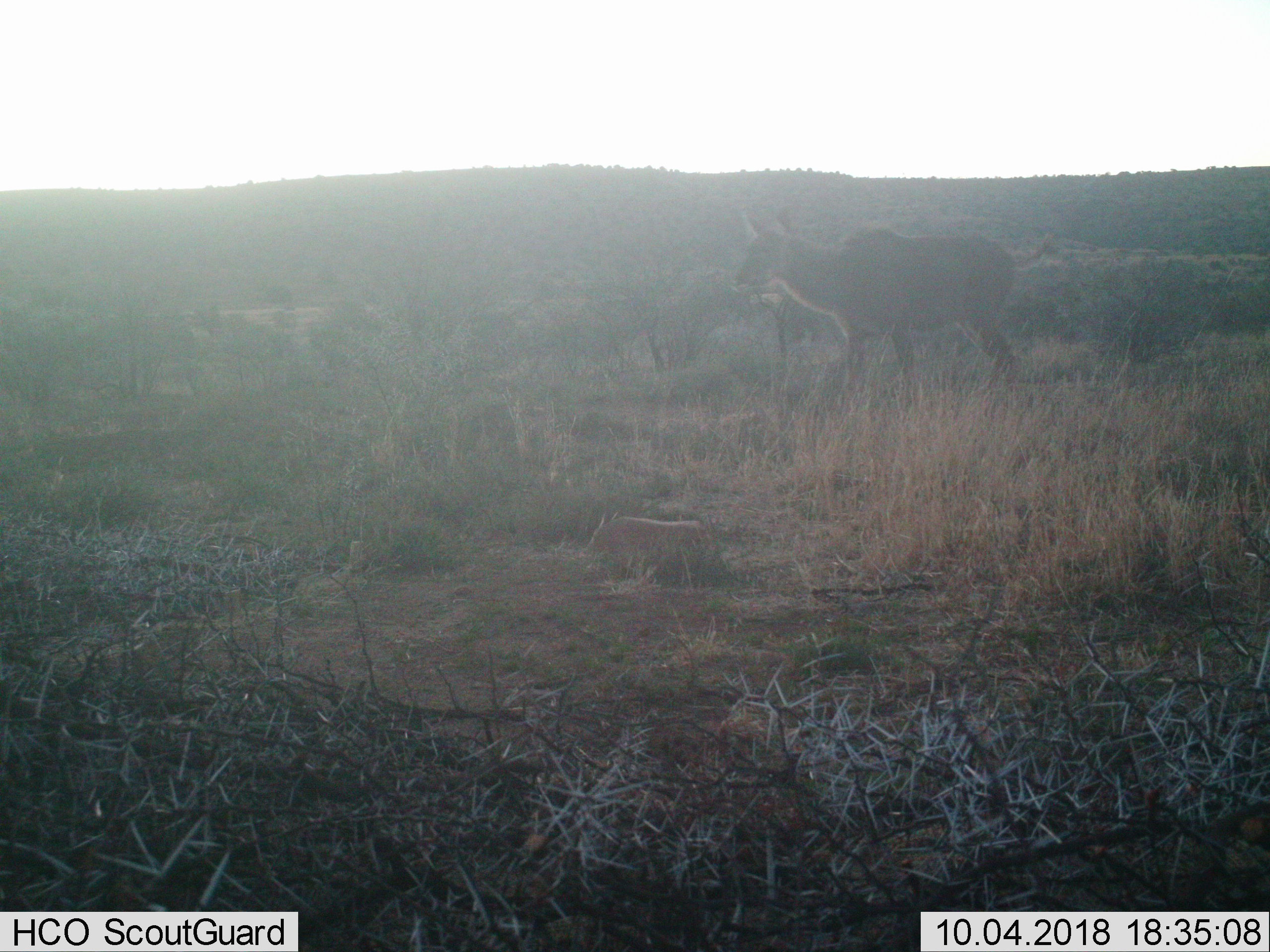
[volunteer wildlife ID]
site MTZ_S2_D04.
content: unidentified animal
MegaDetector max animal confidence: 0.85